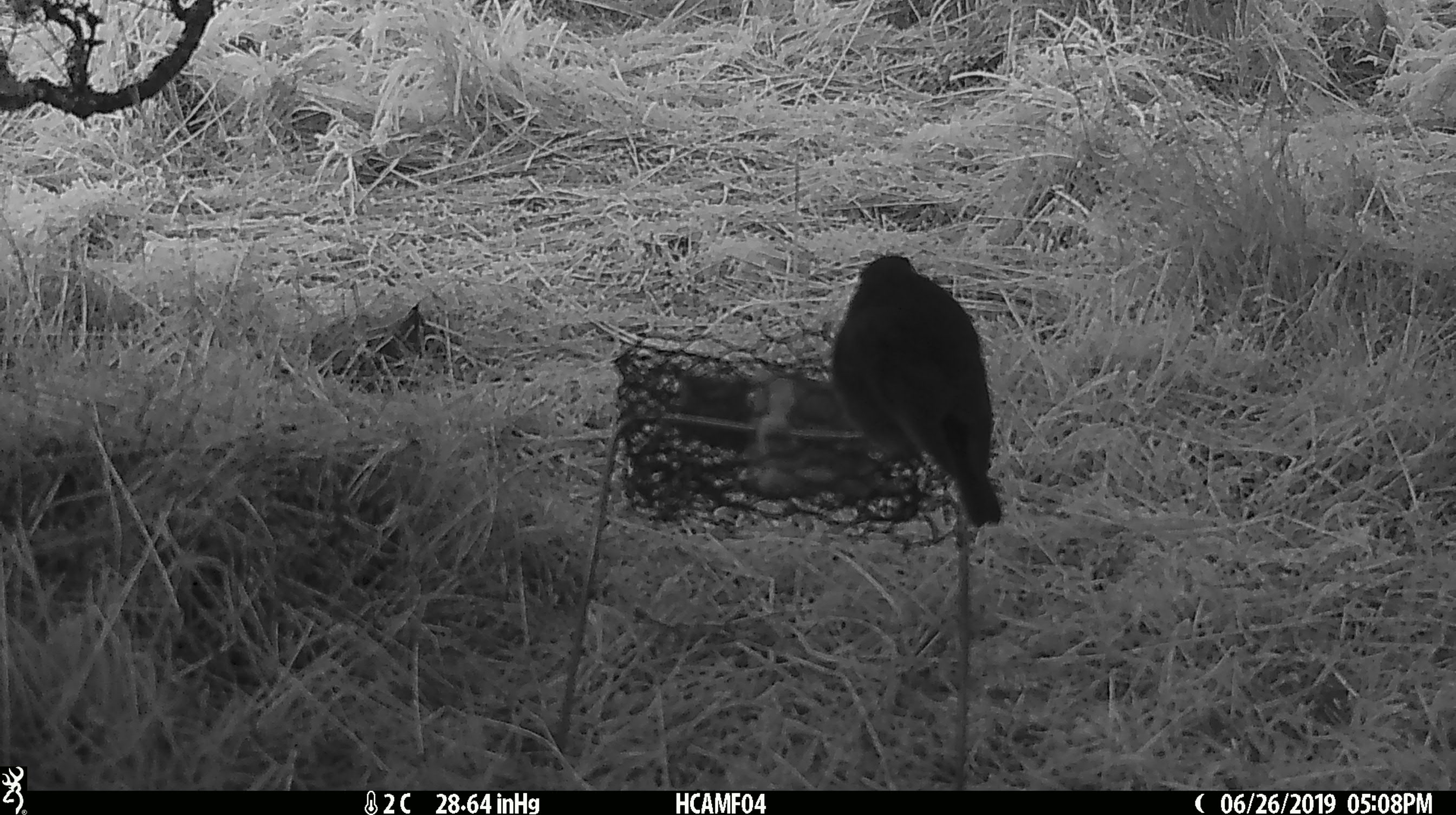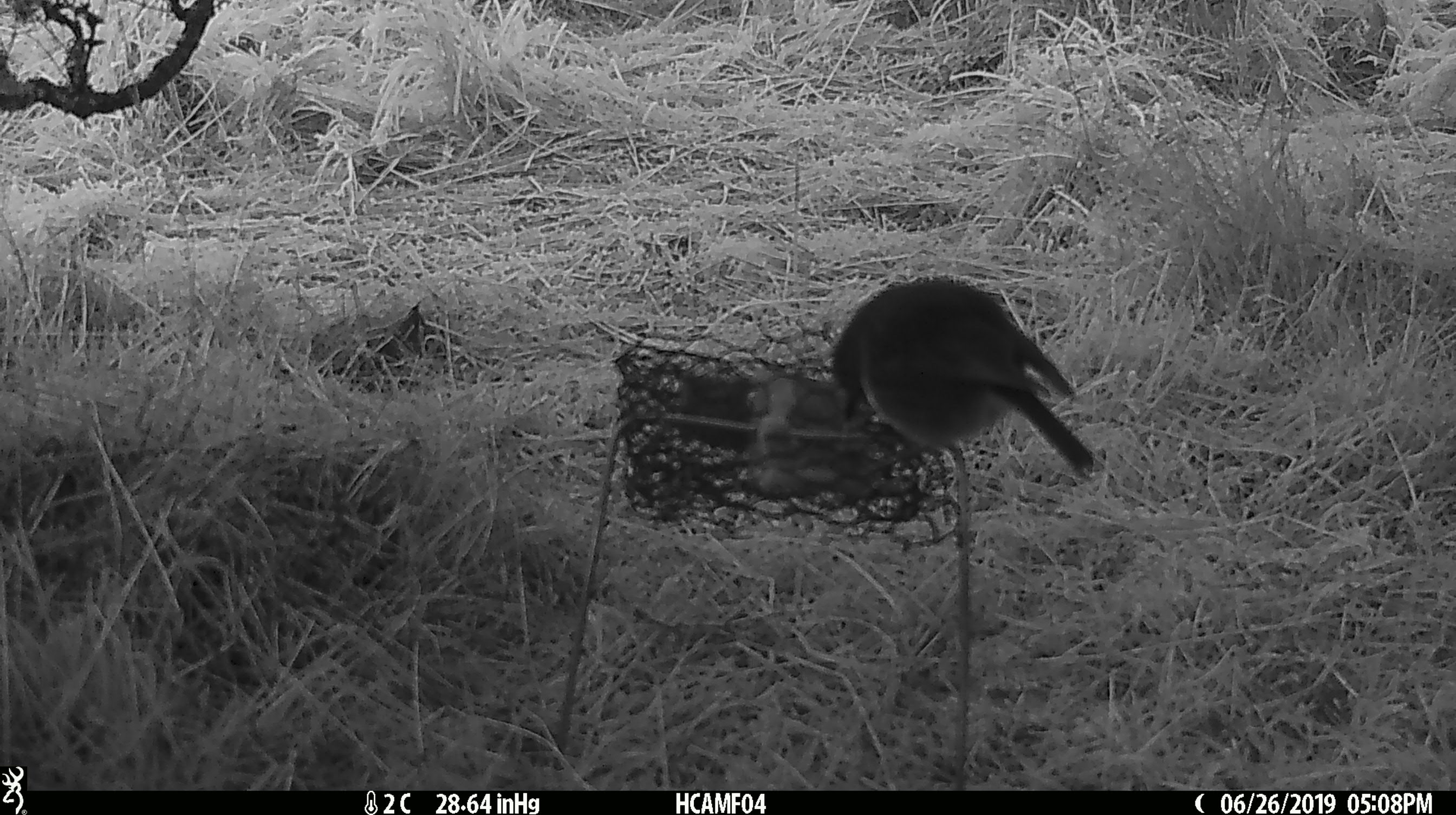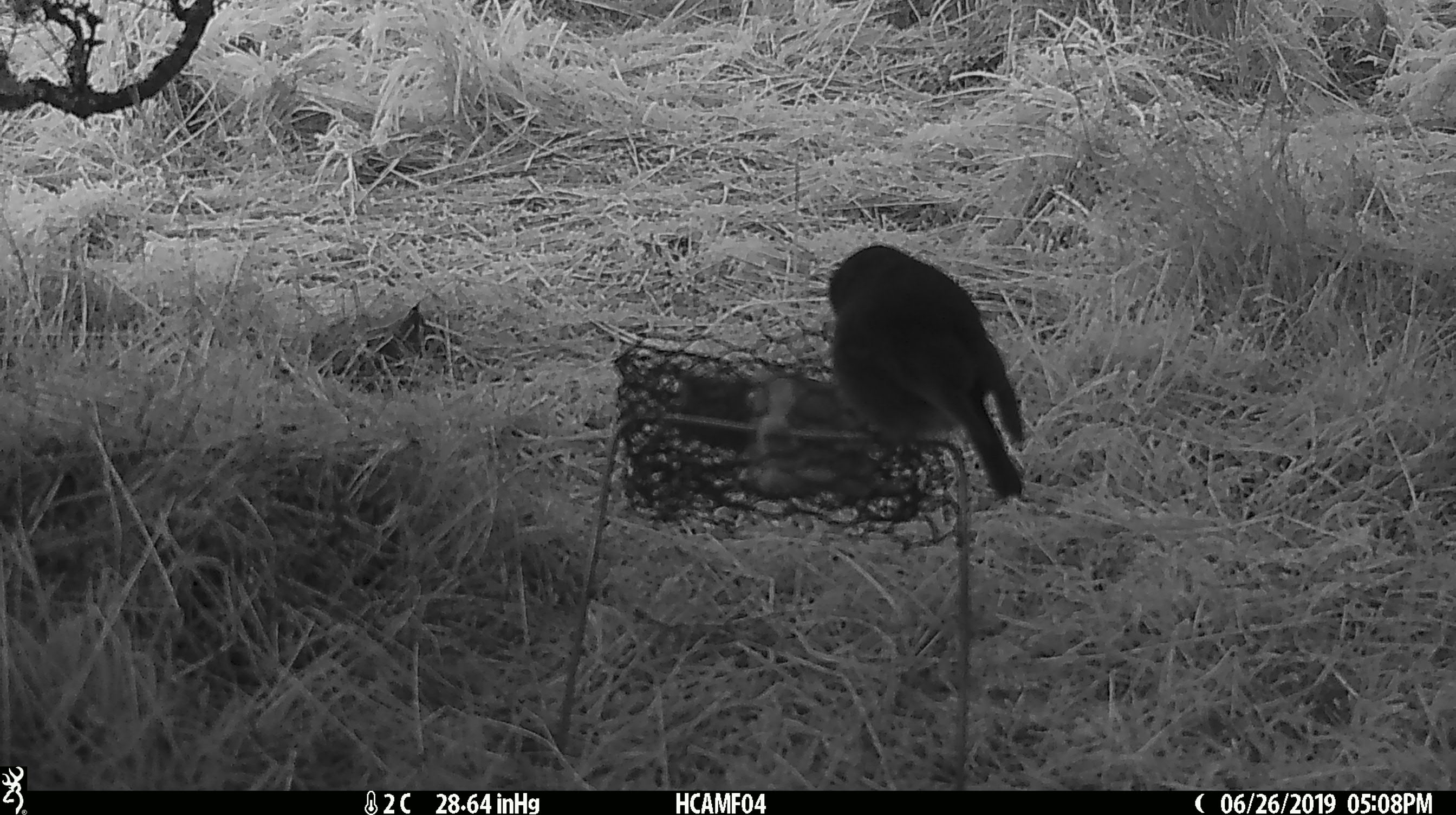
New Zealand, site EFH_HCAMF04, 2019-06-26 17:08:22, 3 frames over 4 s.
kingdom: Animalia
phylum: Chordata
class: Aves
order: Passeriformes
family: Petroicidae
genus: Petroica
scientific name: Petroica australis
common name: new zealand robin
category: robin